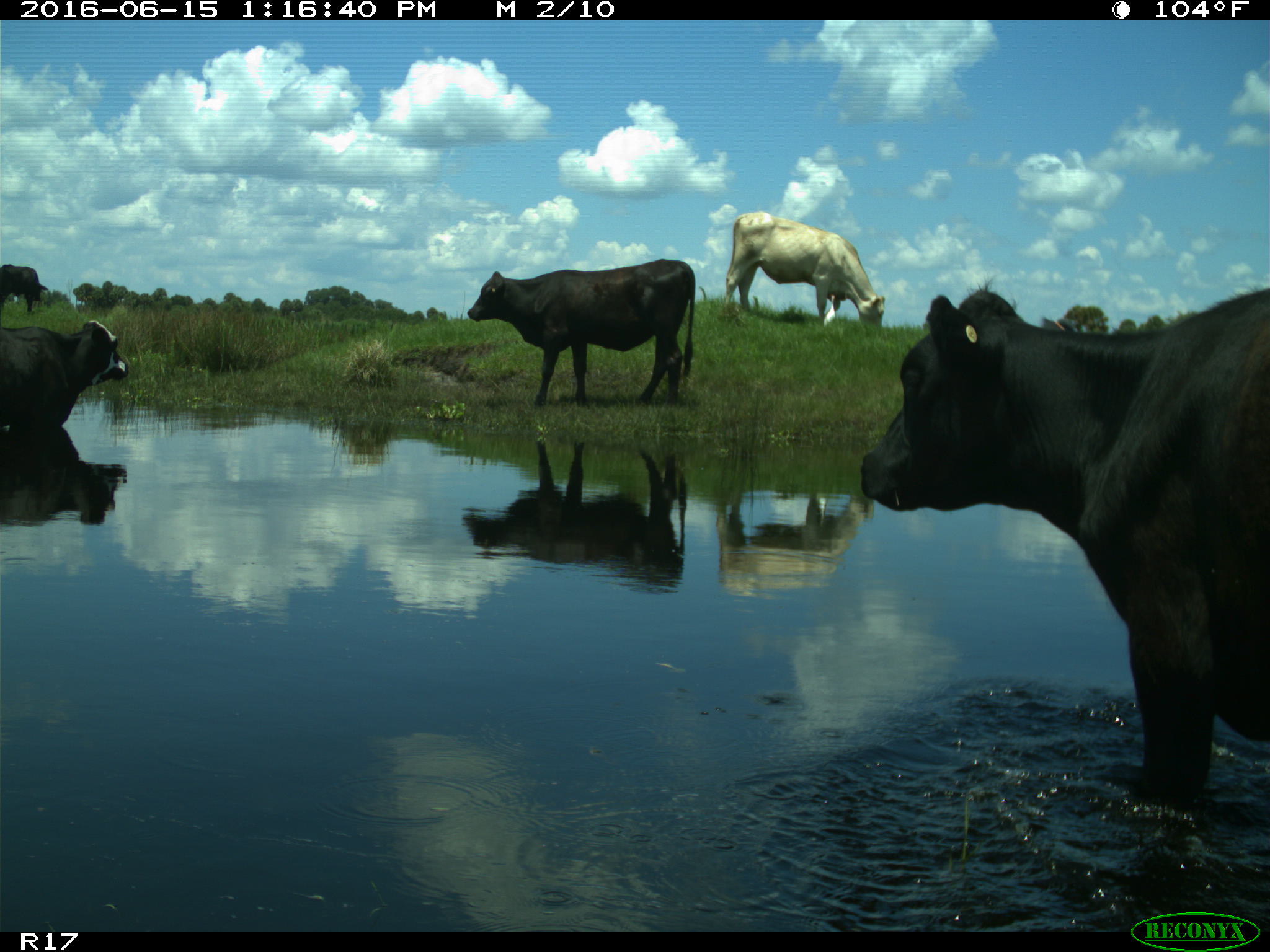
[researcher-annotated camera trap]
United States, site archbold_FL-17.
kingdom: Animalia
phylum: Chordata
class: Mammalia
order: Artiodactyla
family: Bovidae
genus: Bos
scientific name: Bos taurus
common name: domestic cow